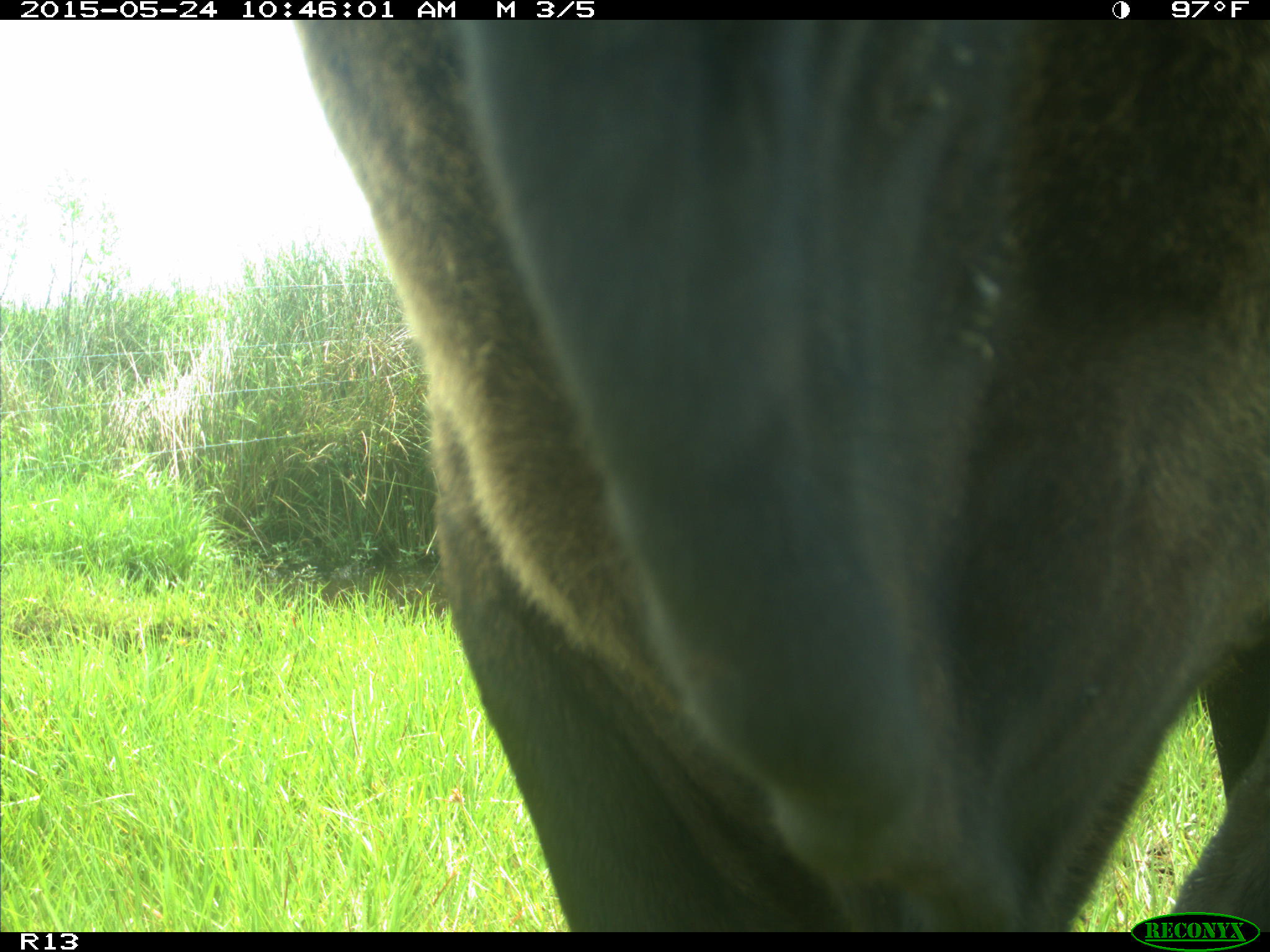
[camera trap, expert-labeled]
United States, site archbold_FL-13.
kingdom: Animalia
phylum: Chordata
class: Mammalia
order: Artiodactyla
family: Bovidae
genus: Bos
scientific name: Bos taurus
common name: domestic cow